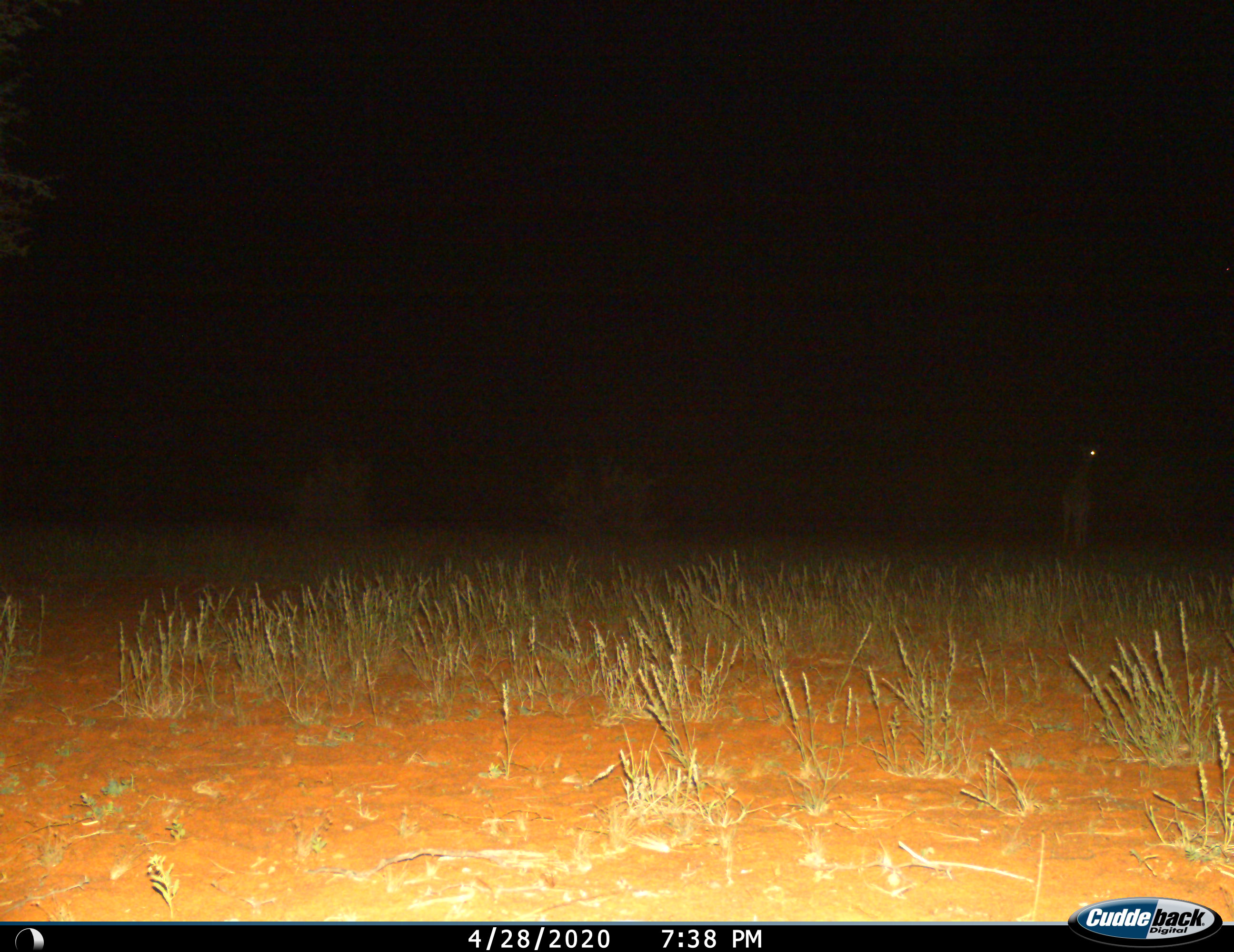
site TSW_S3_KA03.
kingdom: Animalia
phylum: Chordata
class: Mammalia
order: Artiodactyla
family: Giraffidae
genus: Giraffa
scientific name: Giraffa camelopardalis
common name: giraffe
Giraffe (Giraffa camelopardalis), count 1. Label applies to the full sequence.